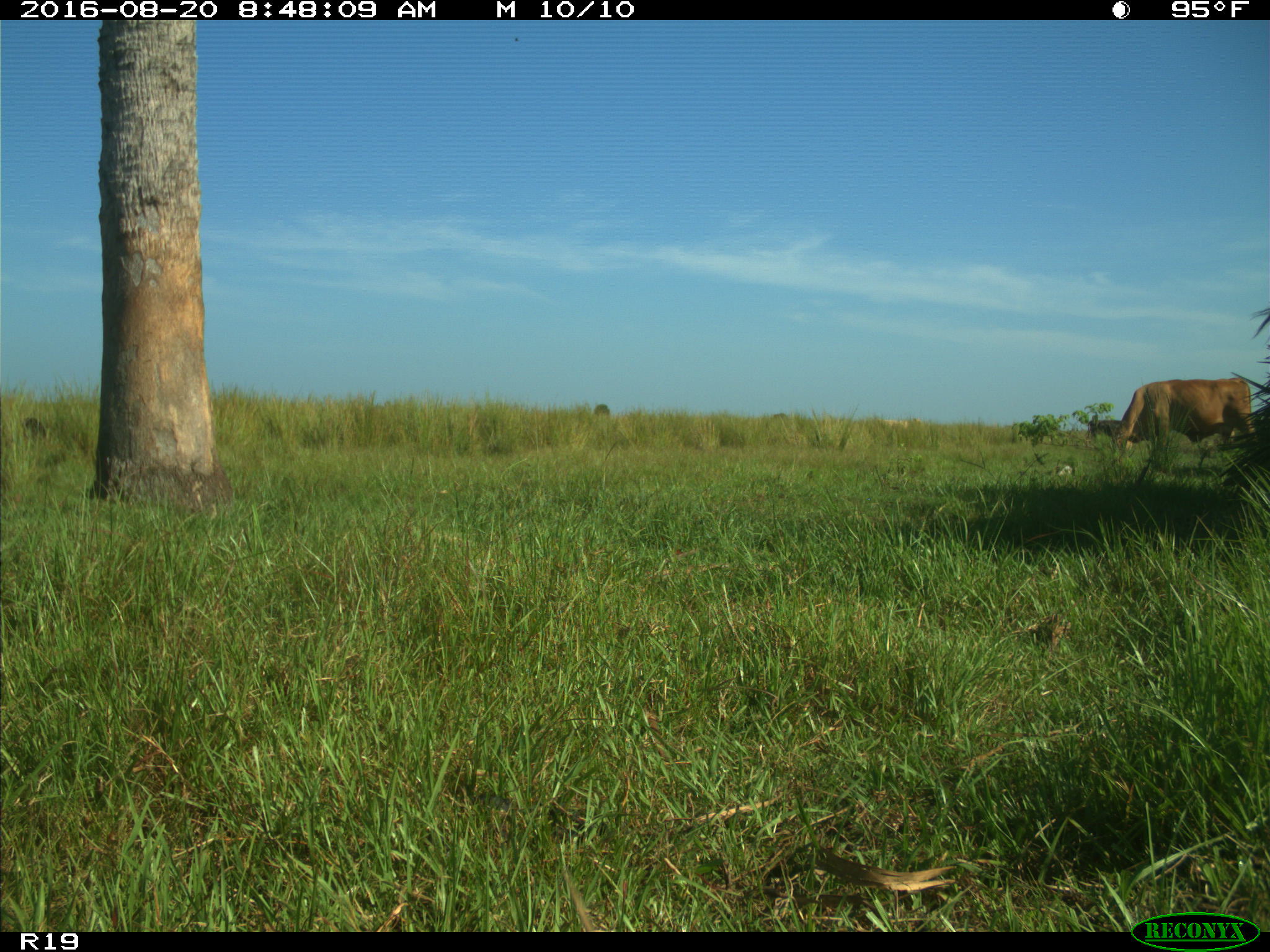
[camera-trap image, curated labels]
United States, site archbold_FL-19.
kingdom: Animalia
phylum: Chordata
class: Mammalia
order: Artiodactyla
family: Bovidae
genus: Bos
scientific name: Bos taurus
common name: domestic cow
Bos taurus (domestic cow).